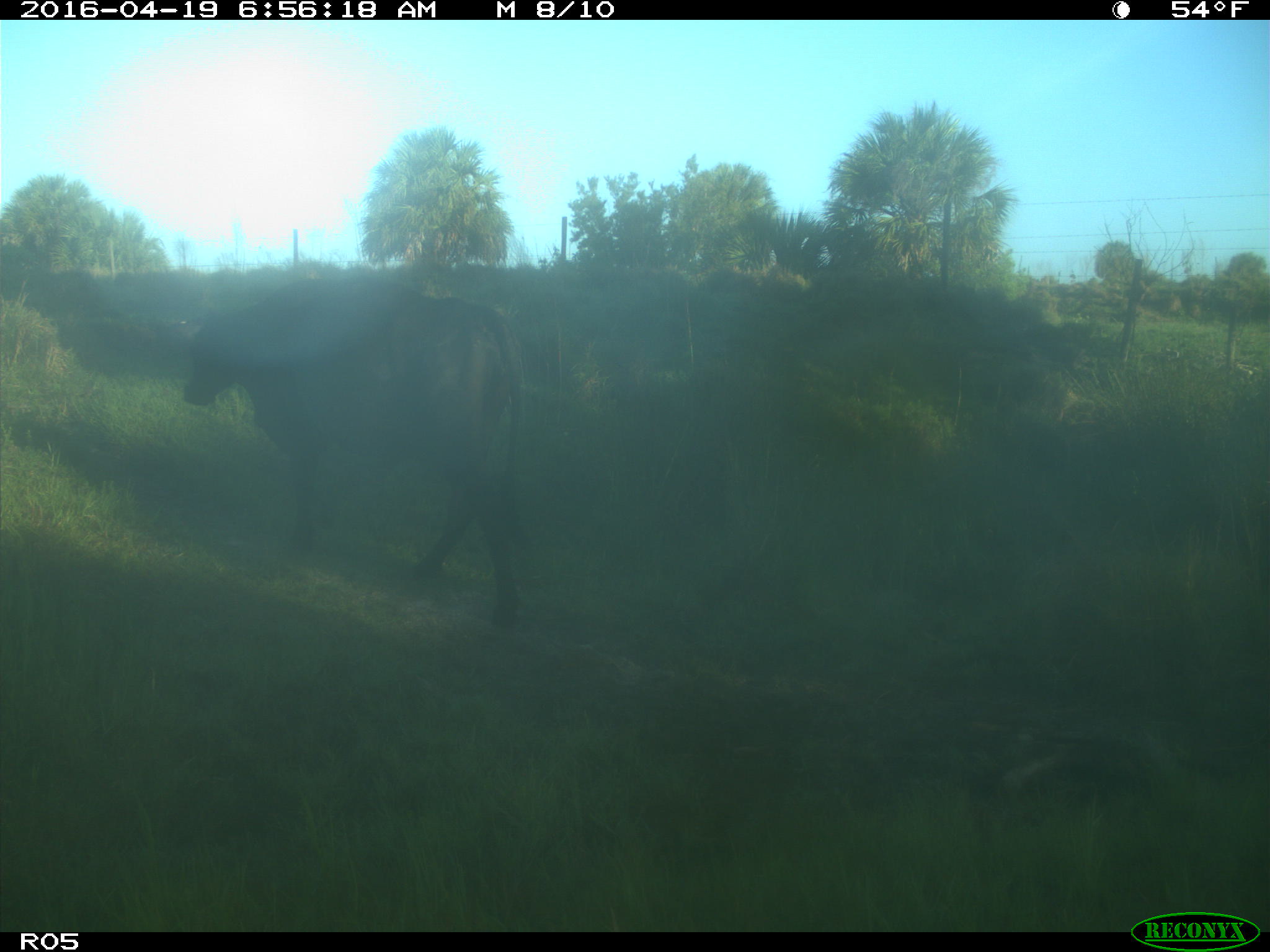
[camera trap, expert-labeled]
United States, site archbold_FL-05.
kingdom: Animalia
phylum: Chordata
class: Mammalia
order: Artiodactyla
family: Bovidae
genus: Bos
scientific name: Bos taurus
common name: domestic cow